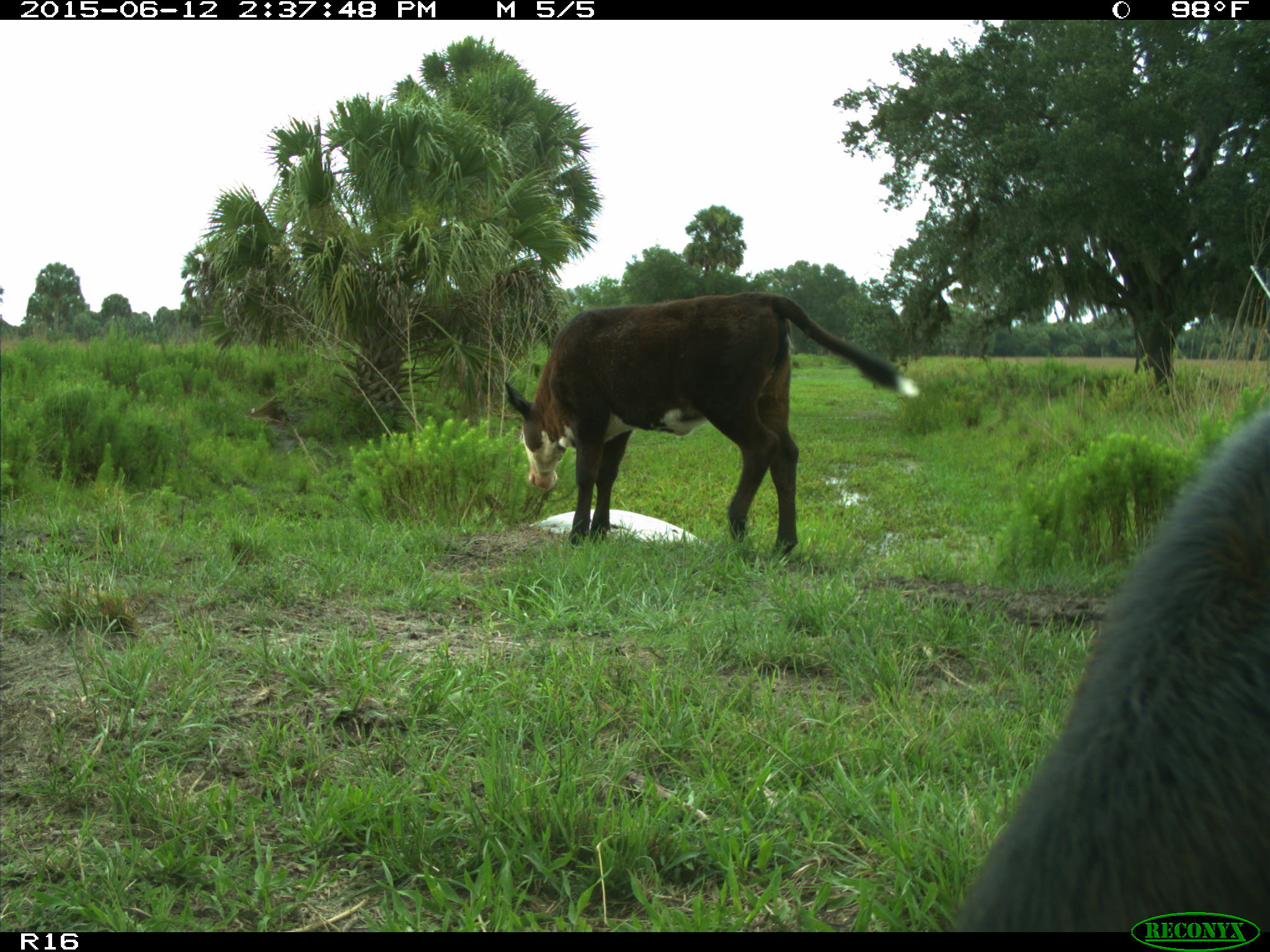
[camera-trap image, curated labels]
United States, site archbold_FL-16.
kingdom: Animalia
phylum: Chordata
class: Mammalia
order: Artiodactyla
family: Bovidae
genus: Bos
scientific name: Bos taurus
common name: domestic cow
Bos taurus (domestic cow).